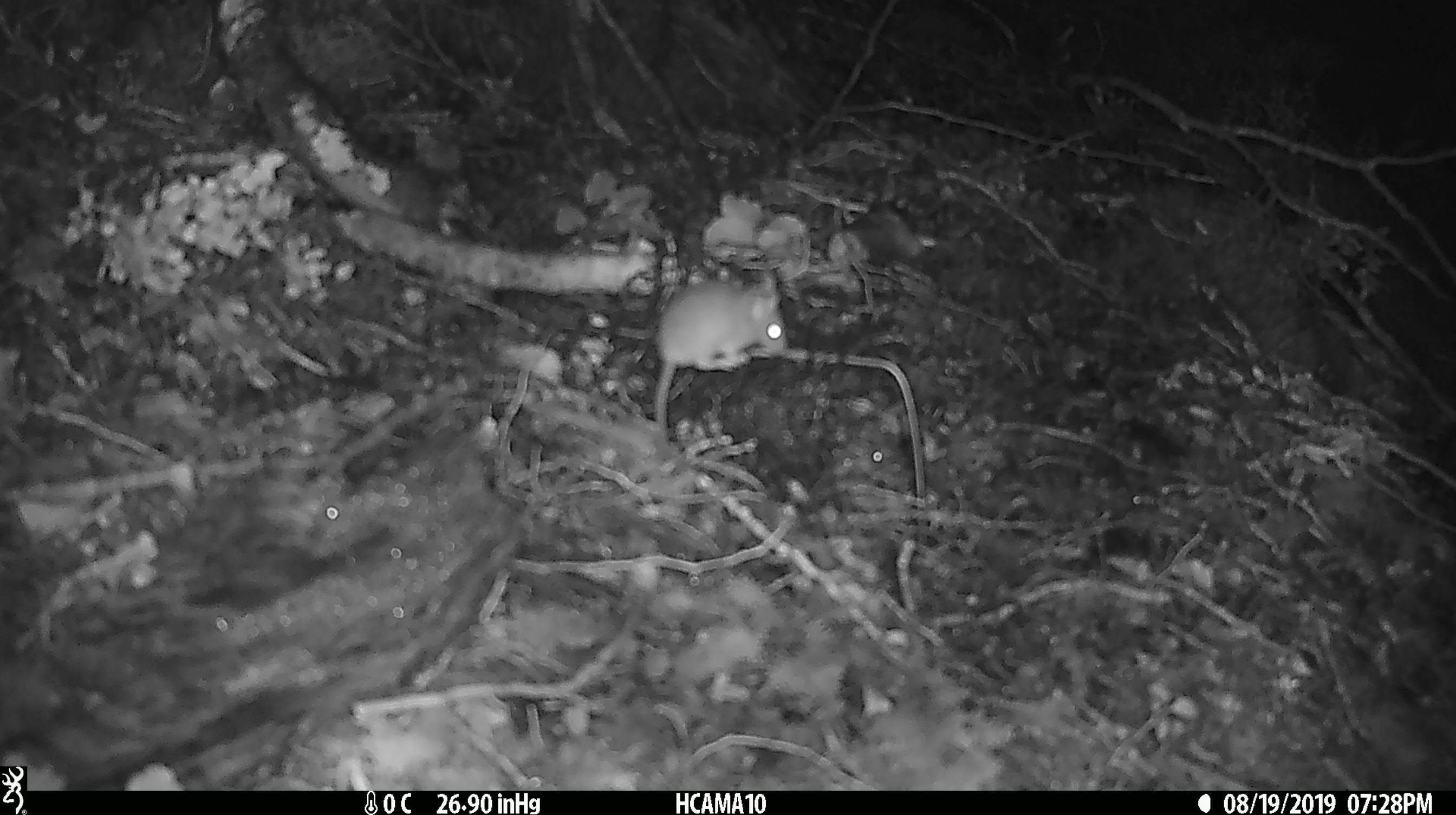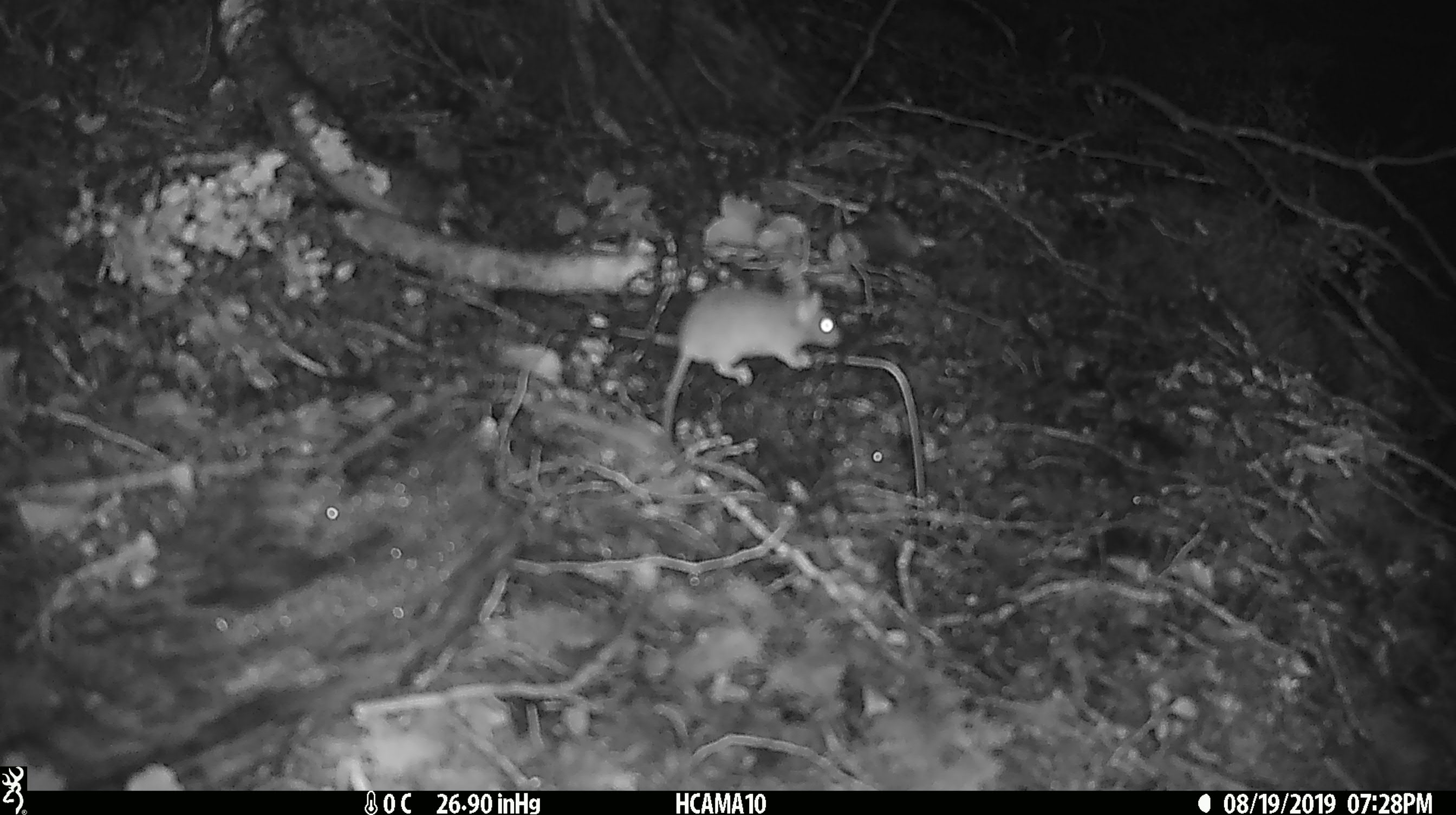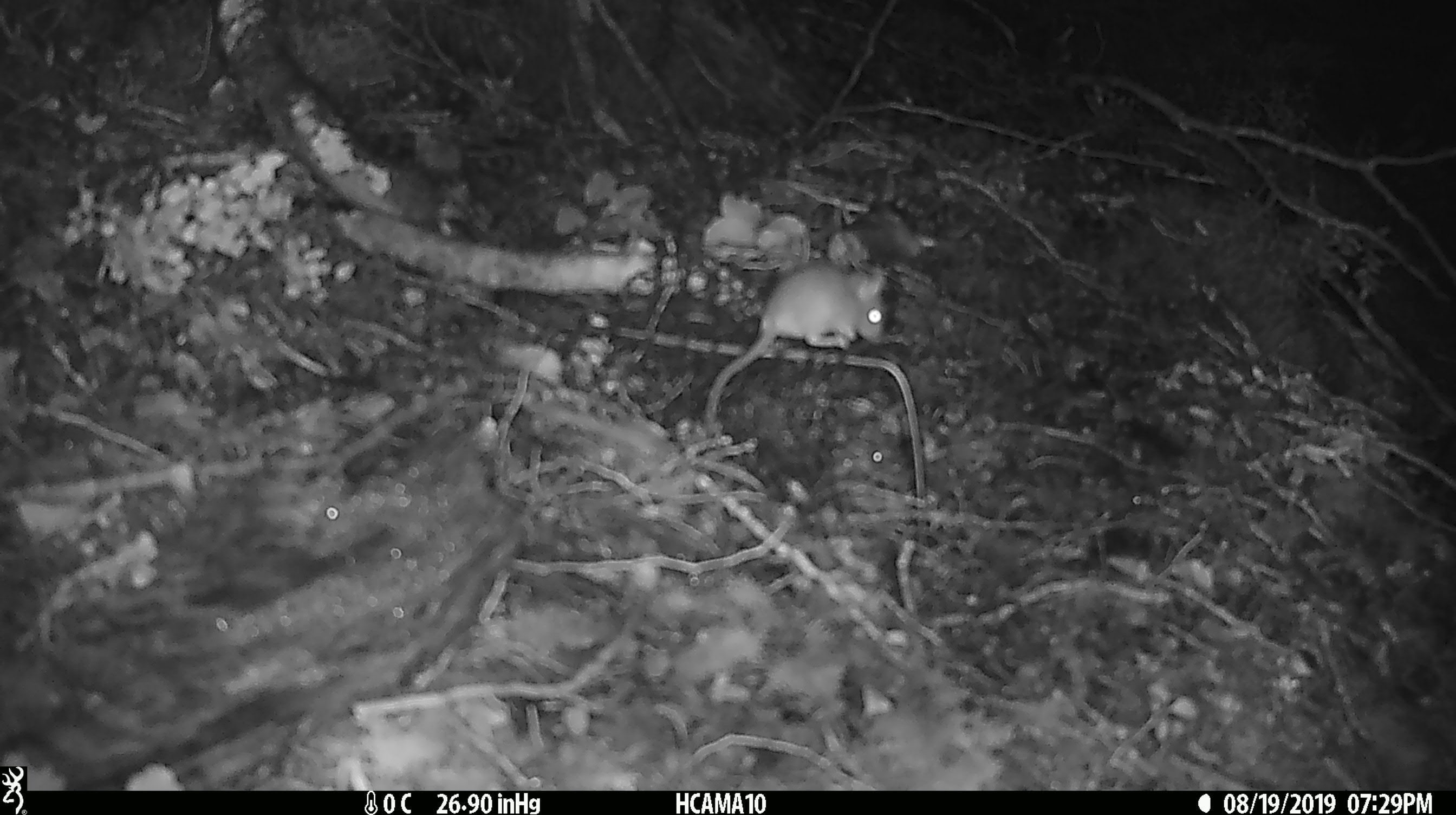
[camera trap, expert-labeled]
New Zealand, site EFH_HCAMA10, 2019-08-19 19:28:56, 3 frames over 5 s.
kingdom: Animalia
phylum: Chordata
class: Mammalia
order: Rodentia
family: Muridae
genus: Mus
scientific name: Mus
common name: mouse